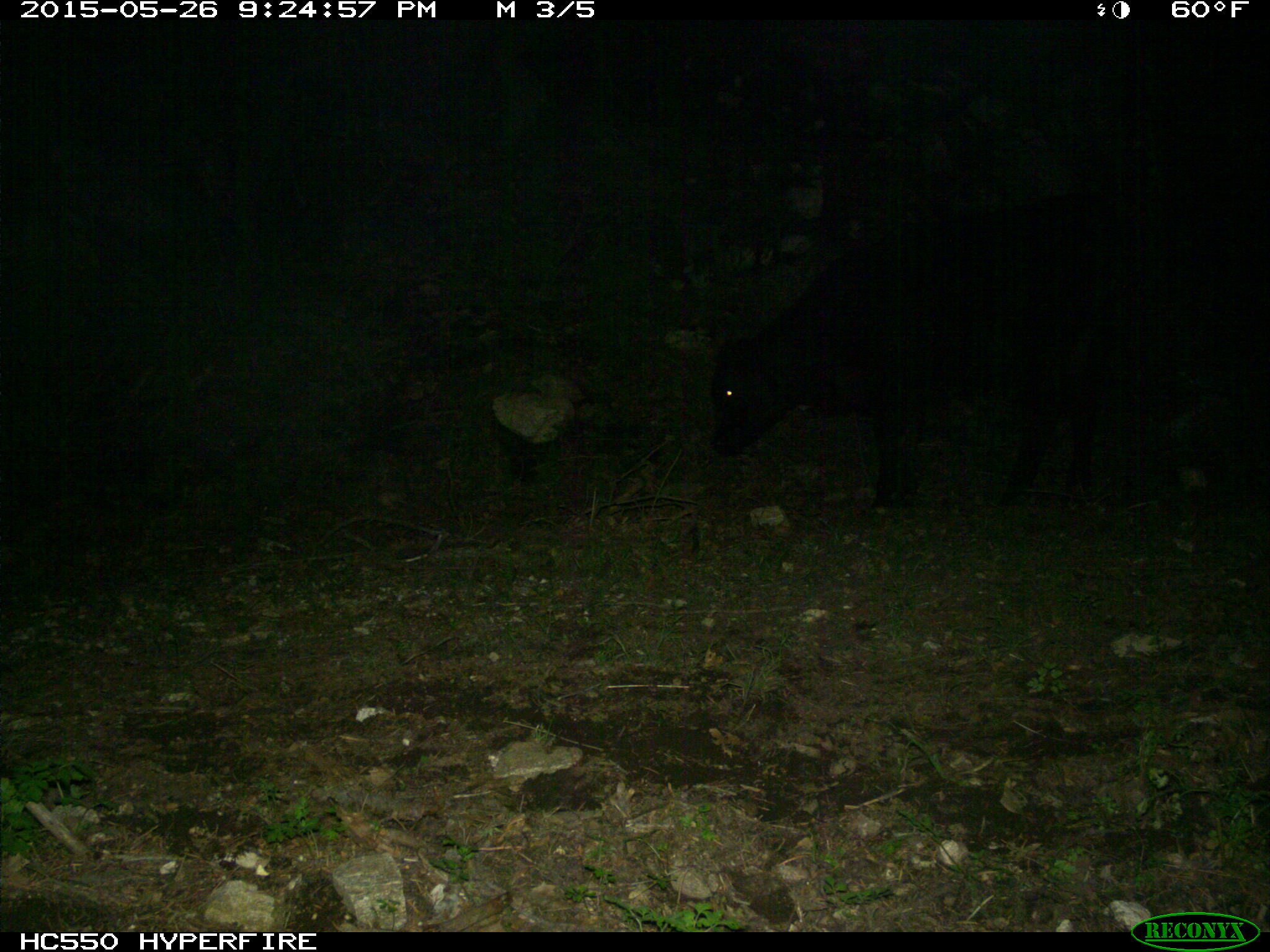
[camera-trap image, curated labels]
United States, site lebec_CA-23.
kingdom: Animalia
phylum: Chordata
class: Mammalia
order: Artiodactyla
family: Bovidae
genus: Bos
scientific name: Bos taurus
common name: domestic cow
Bos taurus (domestic cow).